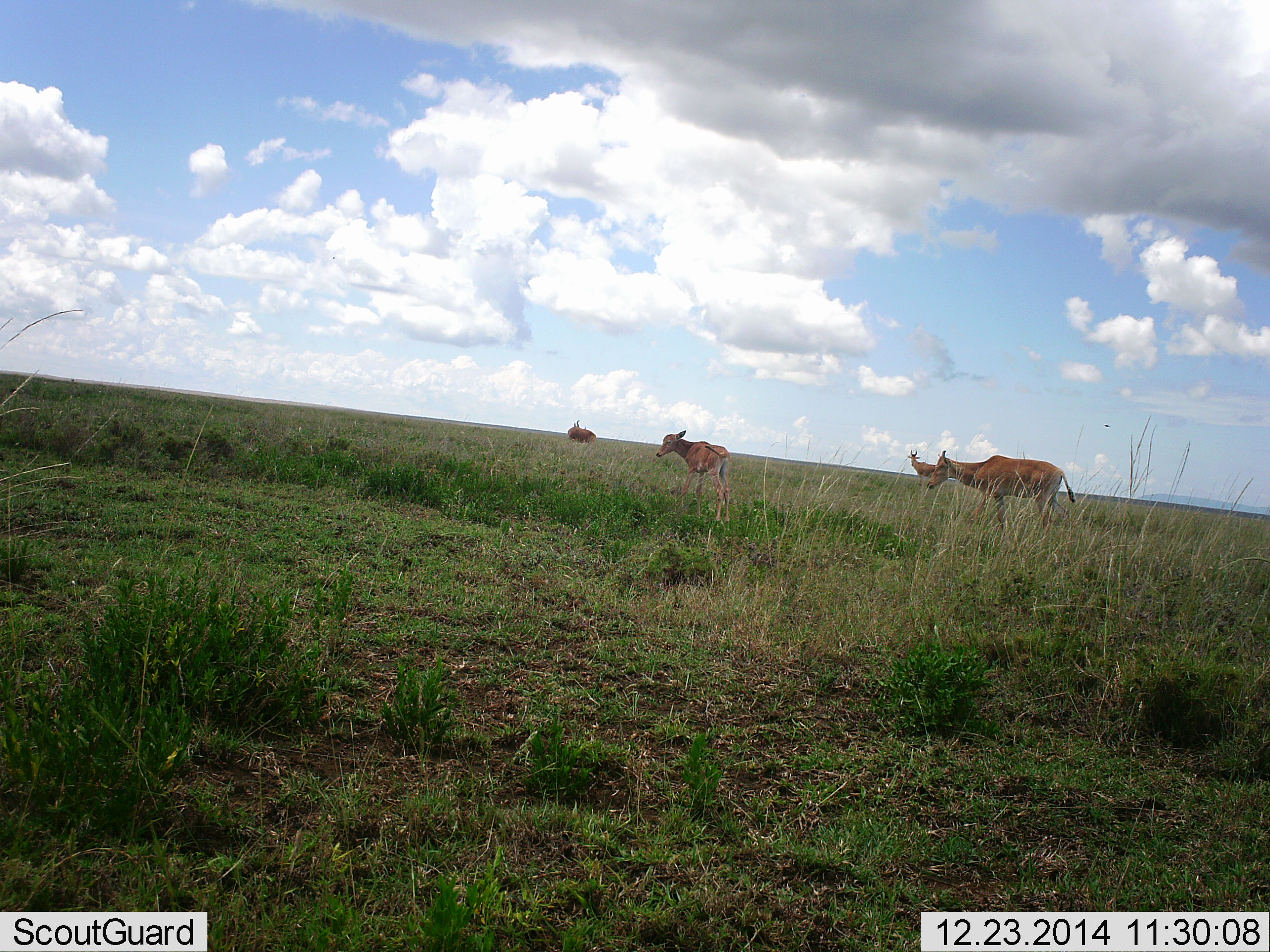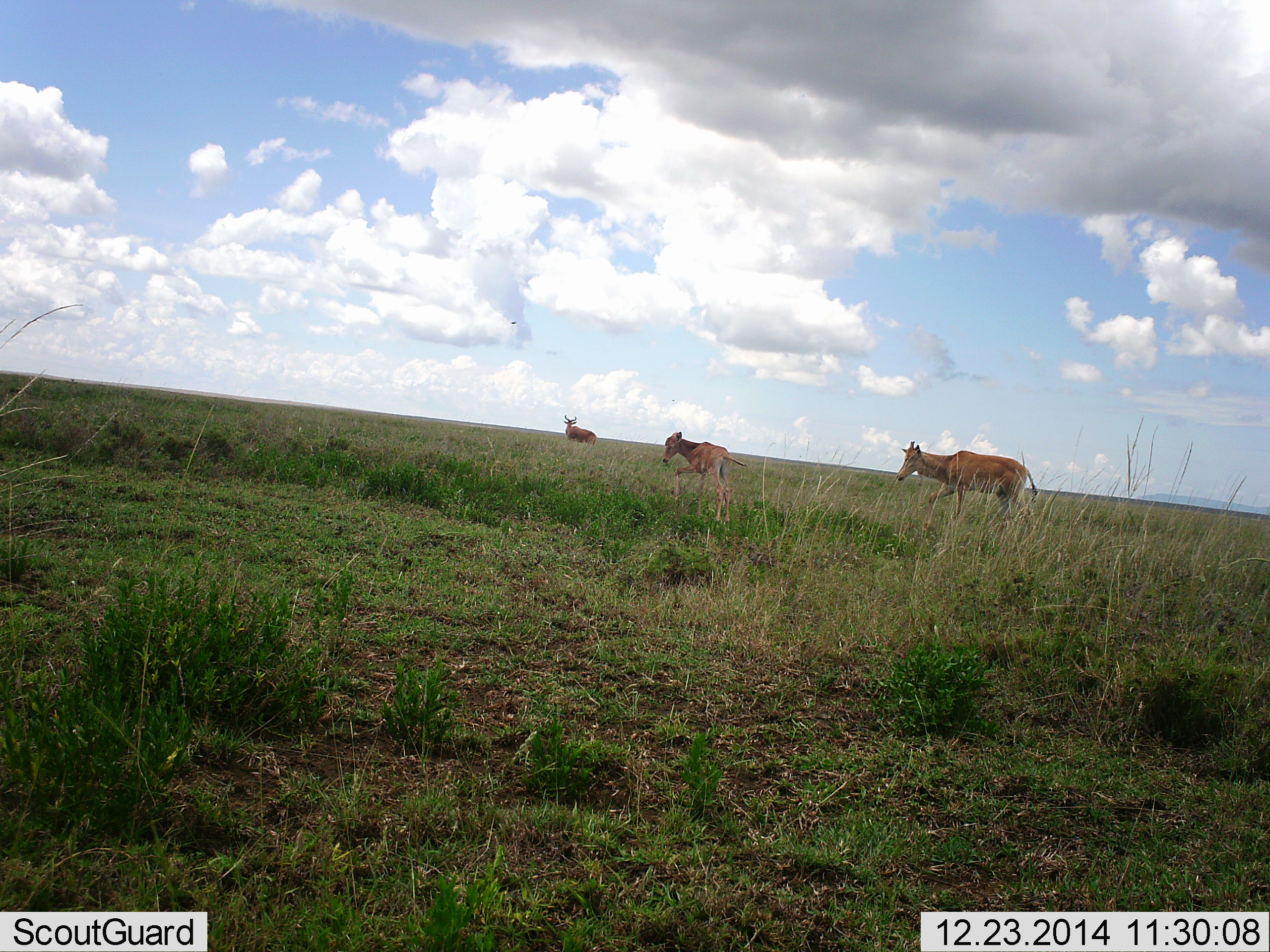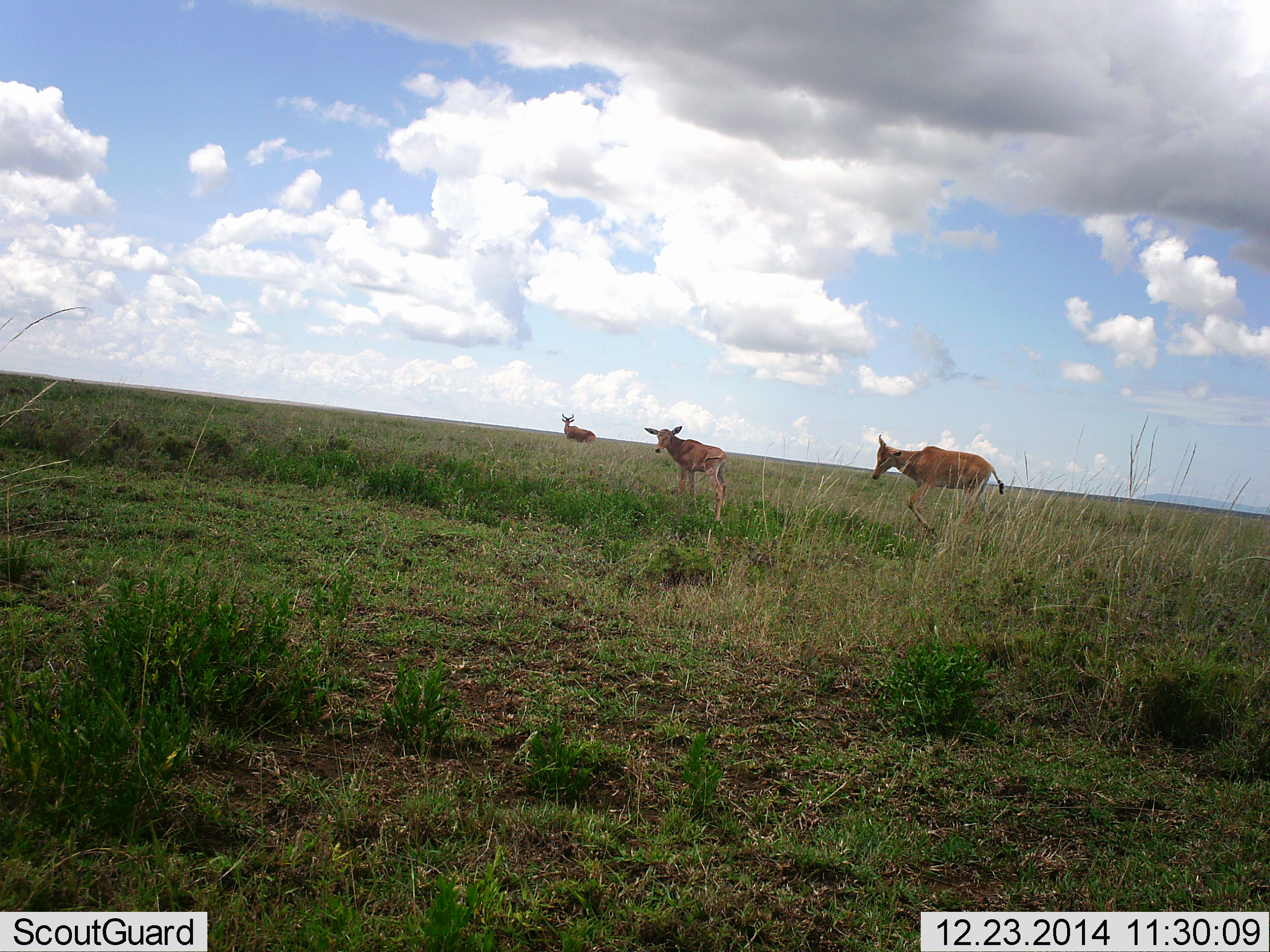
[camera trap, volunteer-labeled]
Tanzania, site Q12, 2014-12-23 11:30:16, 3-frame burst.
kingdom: Animalia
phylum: Chordata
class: Mammalia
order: Artiodactyla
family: Bovidae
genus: Alcelaphus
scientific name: Alcelaphus buselaphus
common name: hartebeest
Hartebeest (Alcelaphus buselaphus), count 4. Behavior (volunteer vote fractions): standing 60%, resting 0%, moving 90%, interacting 0%. Young present (vote fraction): 60%. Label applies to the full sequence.